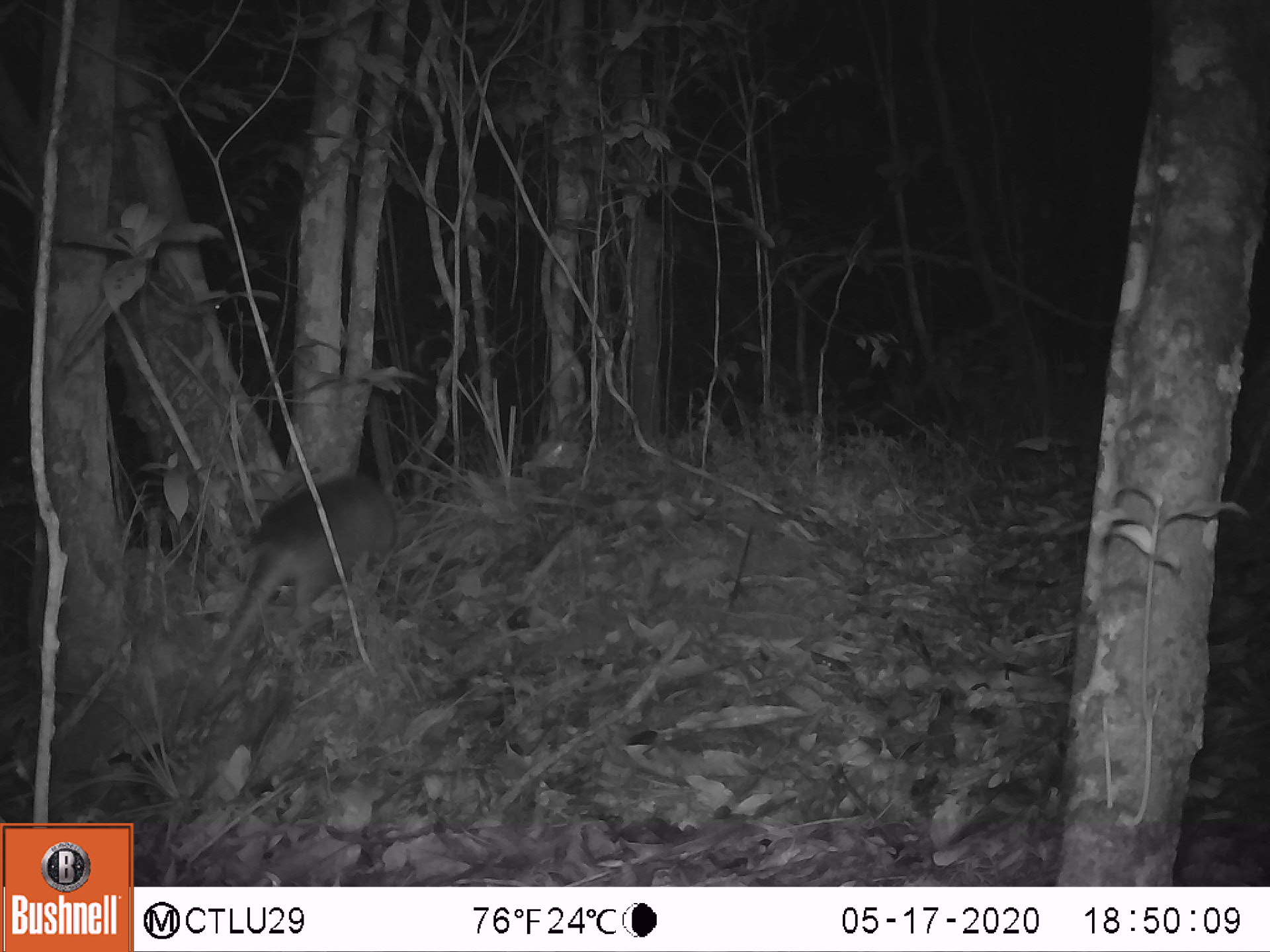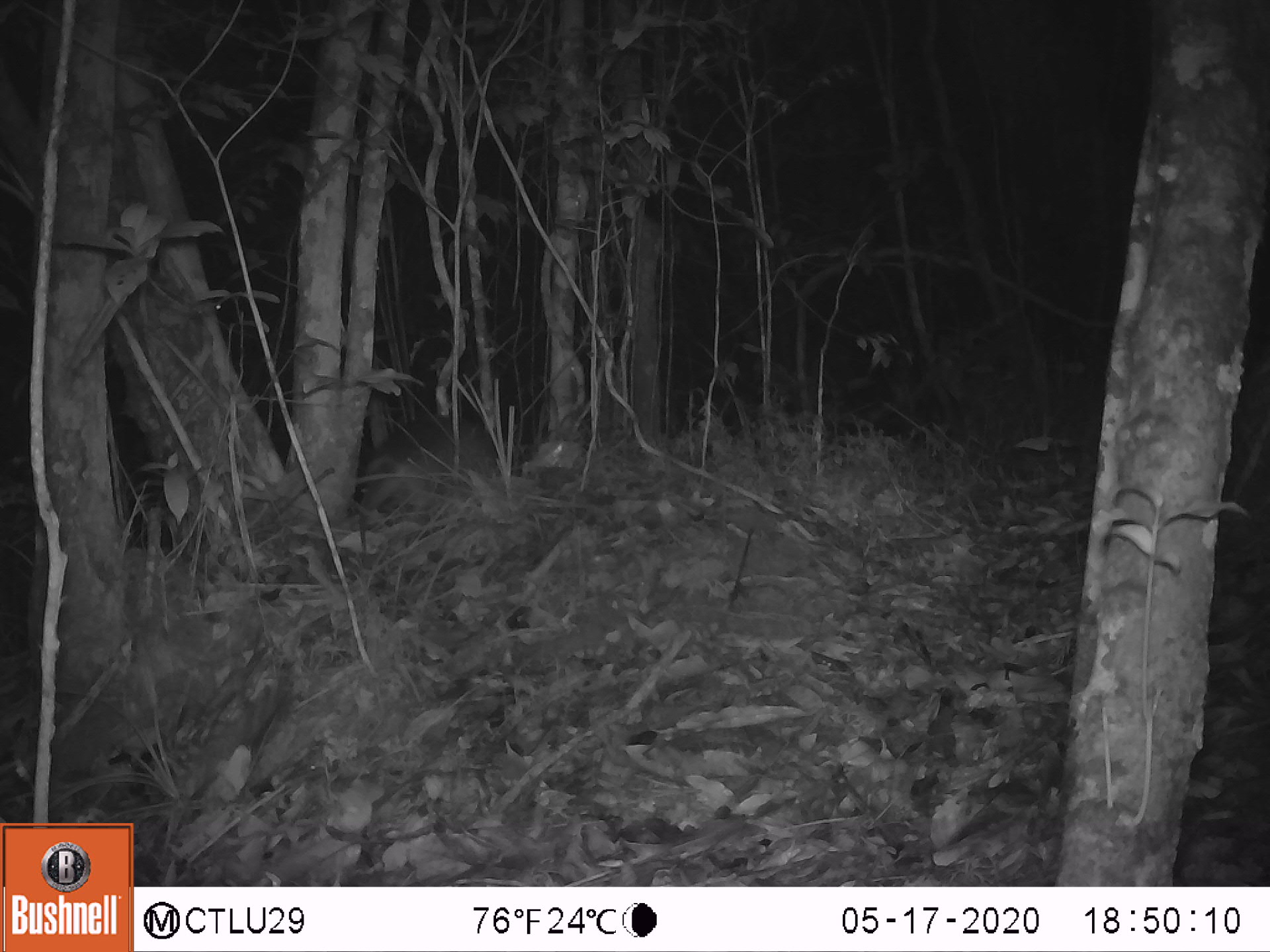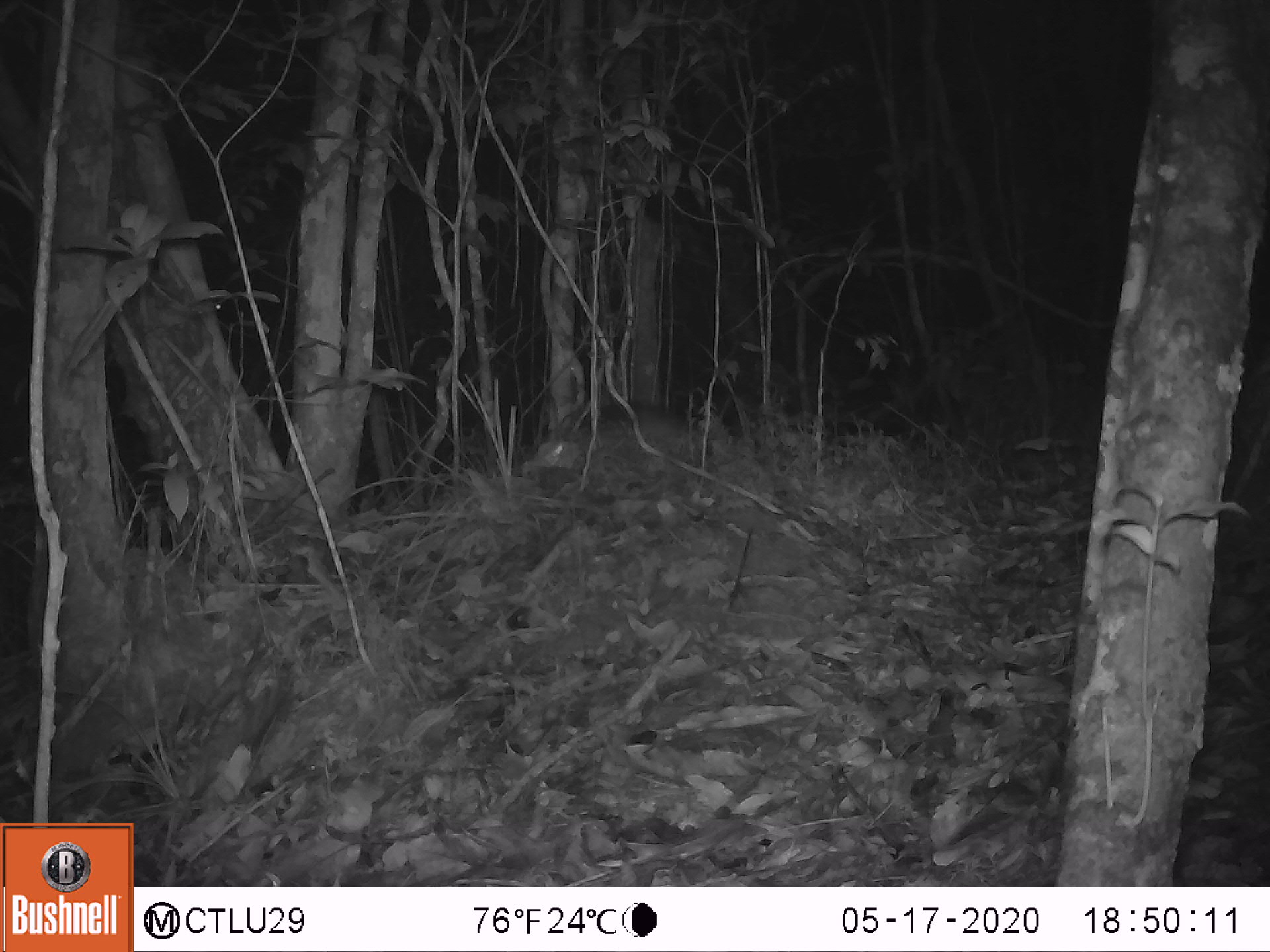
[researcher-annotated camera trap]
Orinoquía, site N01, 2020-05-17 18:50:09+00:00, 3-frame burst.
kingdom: Animalia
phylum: Chordata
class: Mammalia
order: Cingulata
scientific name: Cingulata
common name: armadillo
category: unknown armadillo